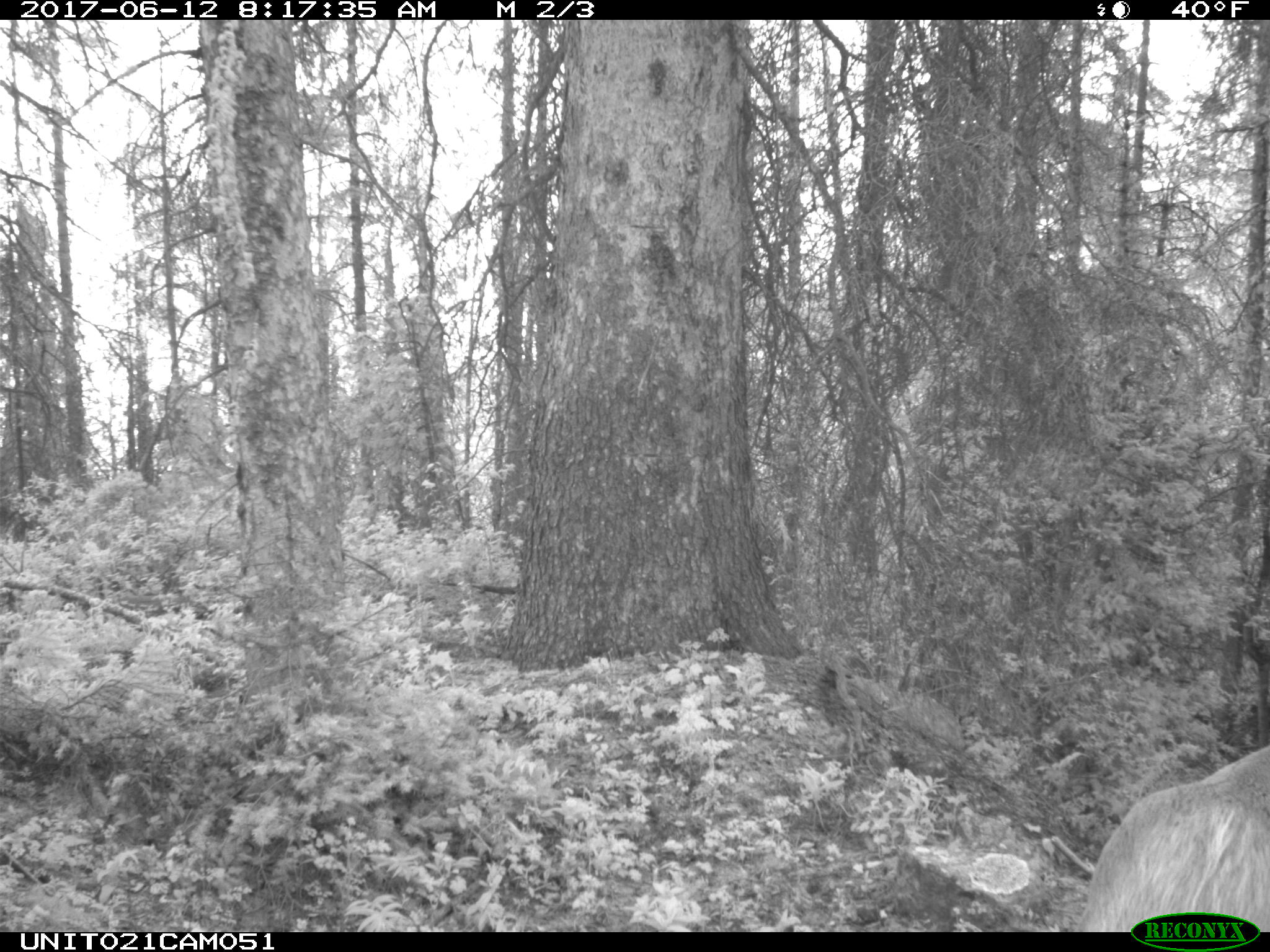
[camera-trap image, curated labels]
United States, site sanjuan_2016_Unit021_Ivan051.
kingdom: Animalia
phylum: Chordata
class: Mammalia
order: Artiodactyla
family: Cervidae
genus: Cervus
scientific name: Cervus elaphus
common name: red deer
Cervus elaphus (red deer).